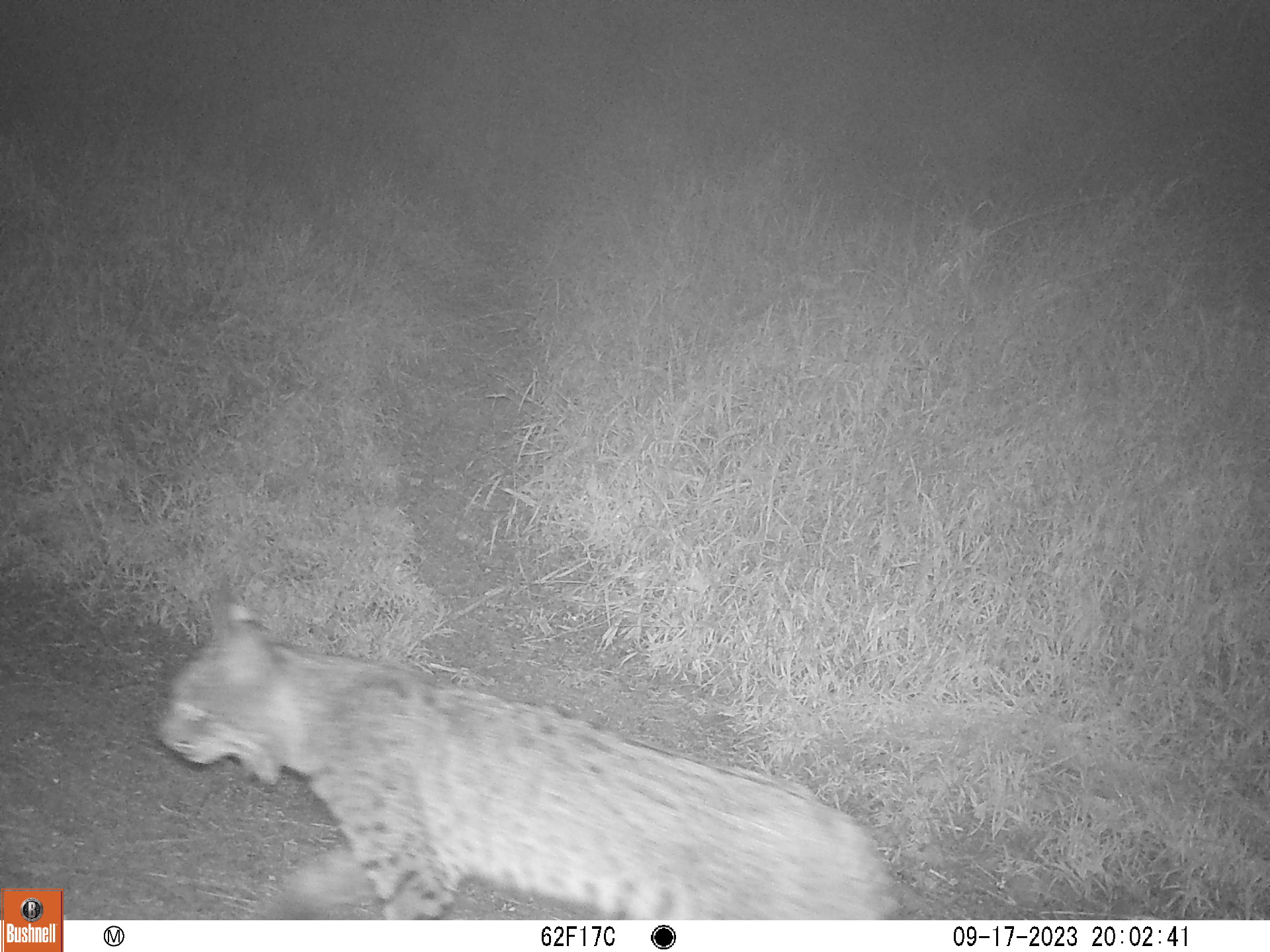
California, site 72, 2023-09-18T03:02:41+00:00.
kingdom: Animalia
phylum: Chordata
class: Mammalia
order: Carnivora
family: Felidae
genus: Lynx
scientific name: Lynx rufus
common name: bobcat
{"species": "bobcat (Lynx rufus)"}